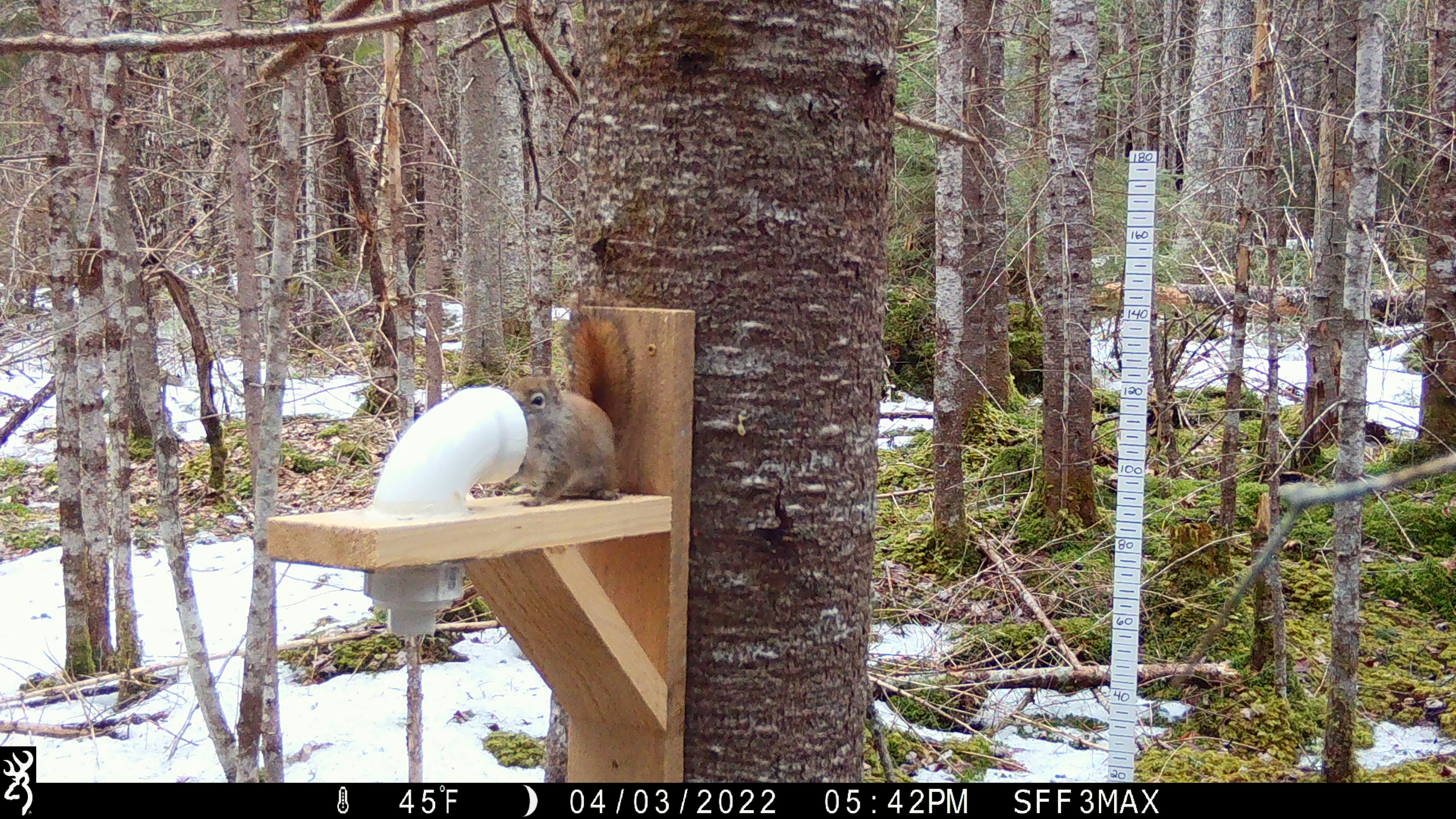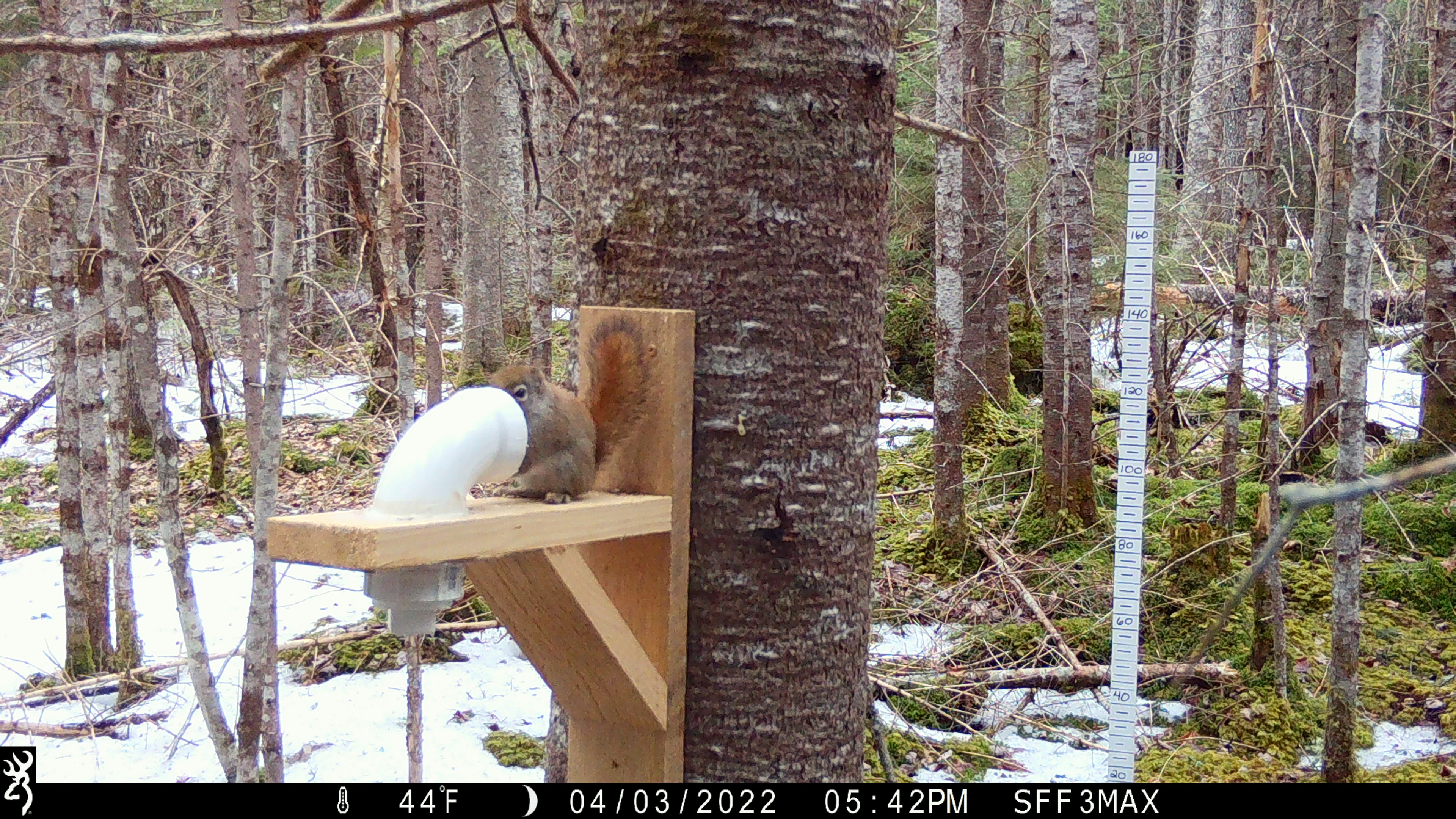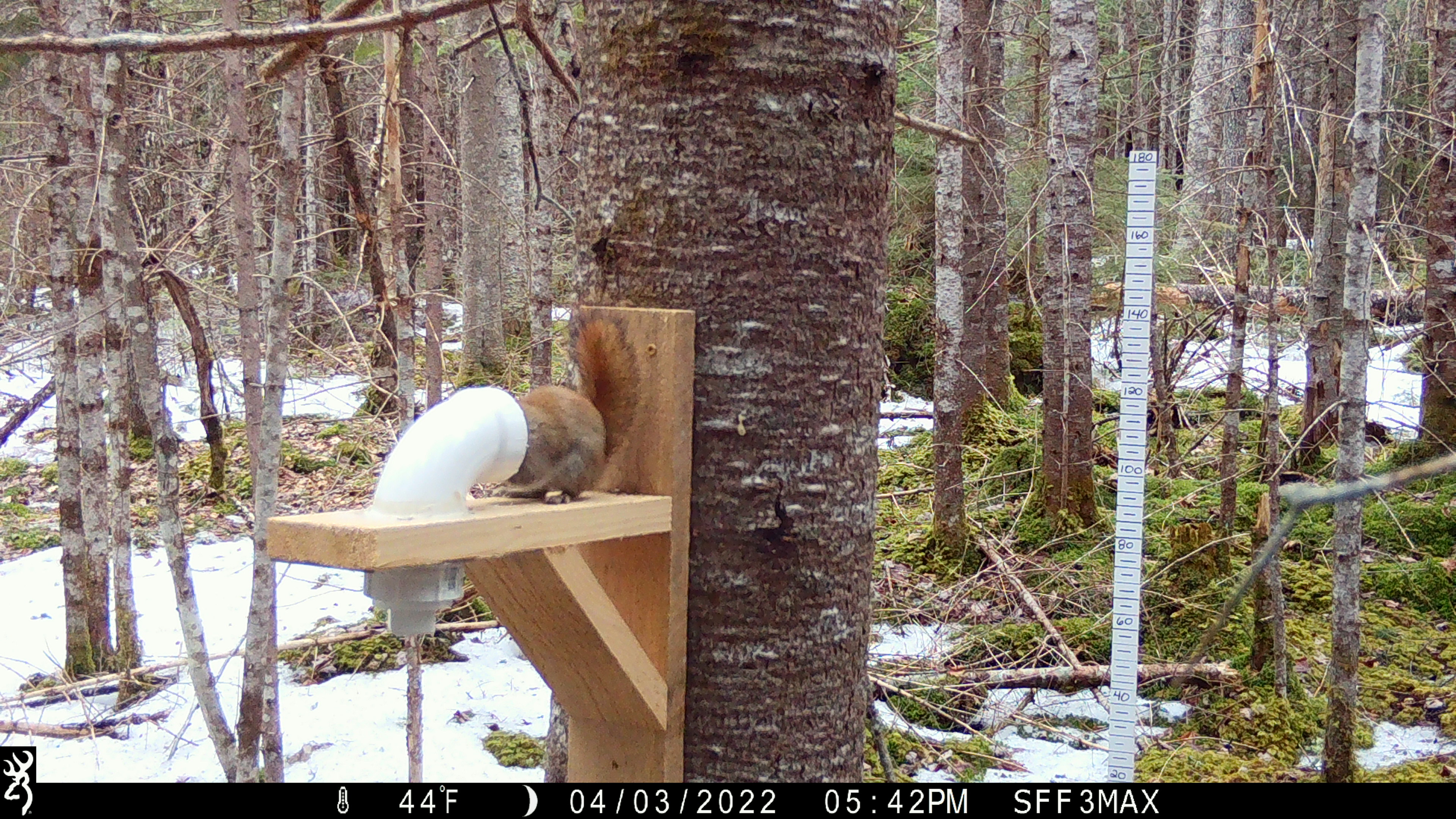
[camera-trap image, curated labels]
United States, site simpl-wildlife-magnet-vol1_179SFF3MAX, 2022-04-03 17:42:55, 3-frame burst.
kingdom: Animalia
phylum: Chordata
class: Mammalia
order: Rodentia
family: Sciuridae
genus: Tamiasciurus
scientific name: Tamiasciurus hudsonicus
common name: red squirrel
Red squirrel (Tamiasciurus hudsonicus).